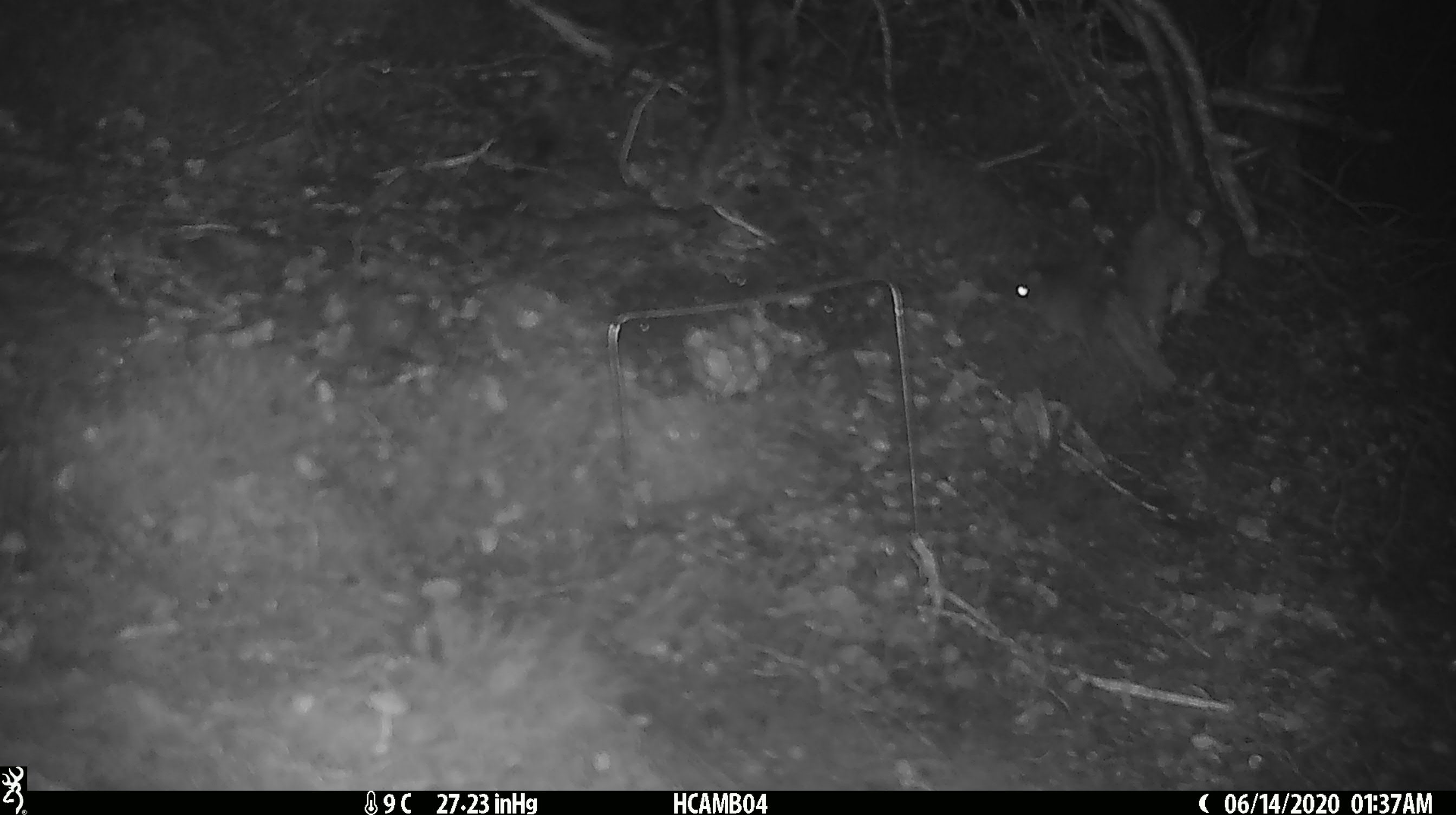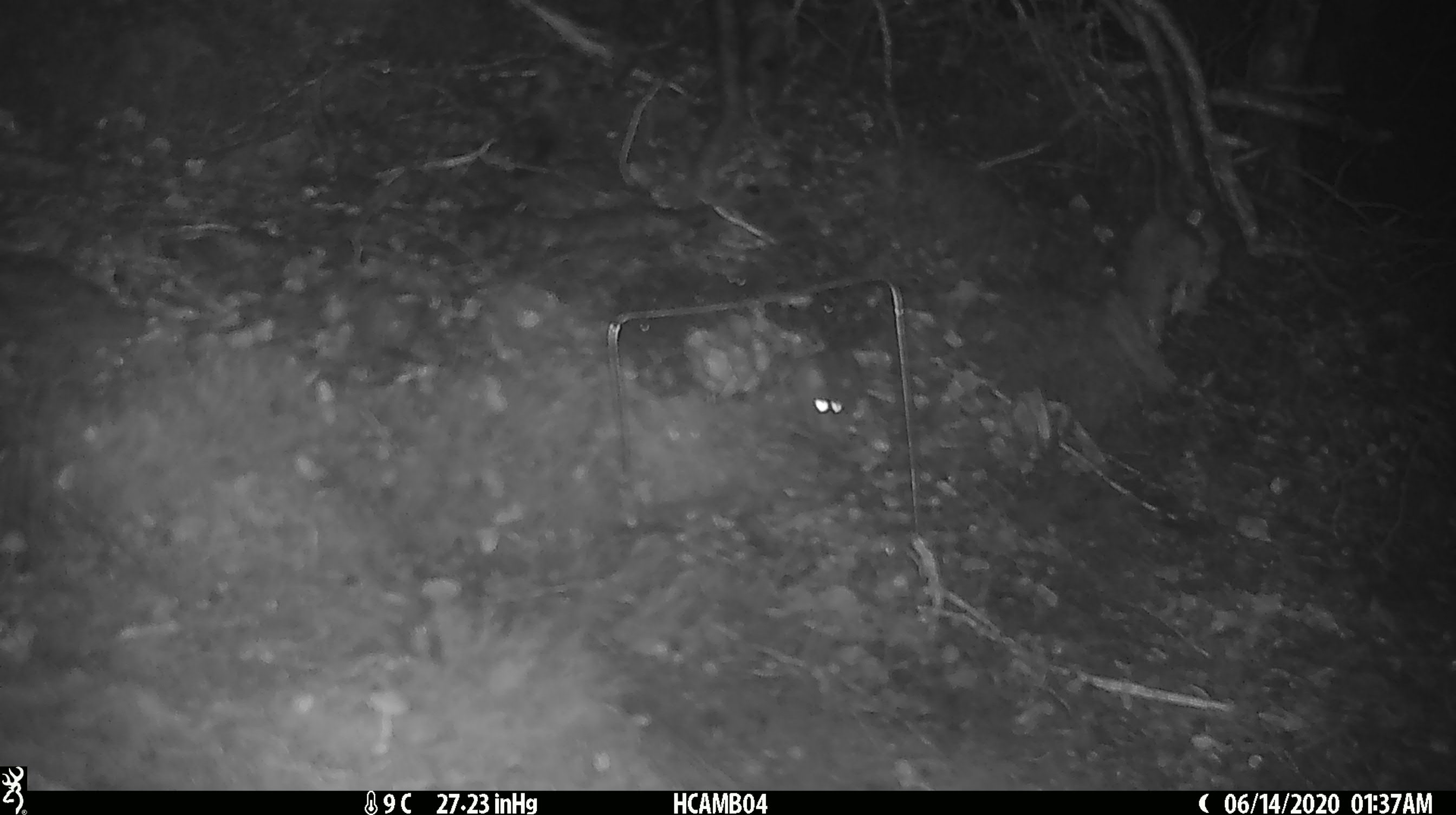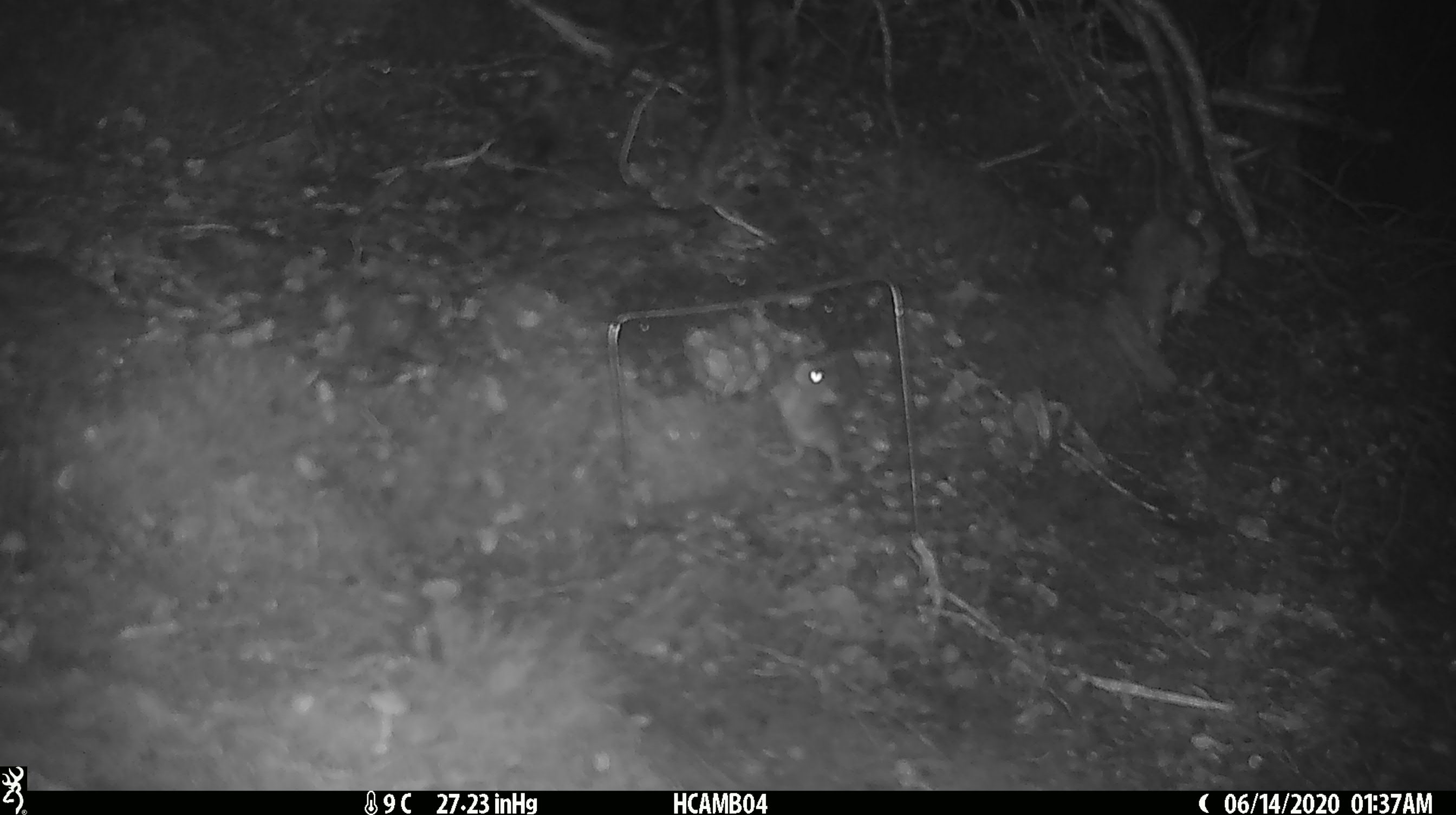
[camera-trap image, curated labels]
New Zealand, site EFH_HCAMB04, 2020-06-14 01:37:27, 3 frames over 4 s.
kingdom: Animalia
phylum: Chordata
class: Mammalia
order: Rodentia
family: Muridae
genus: Mus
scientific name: Mus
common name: mouse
Mouse (Mus).